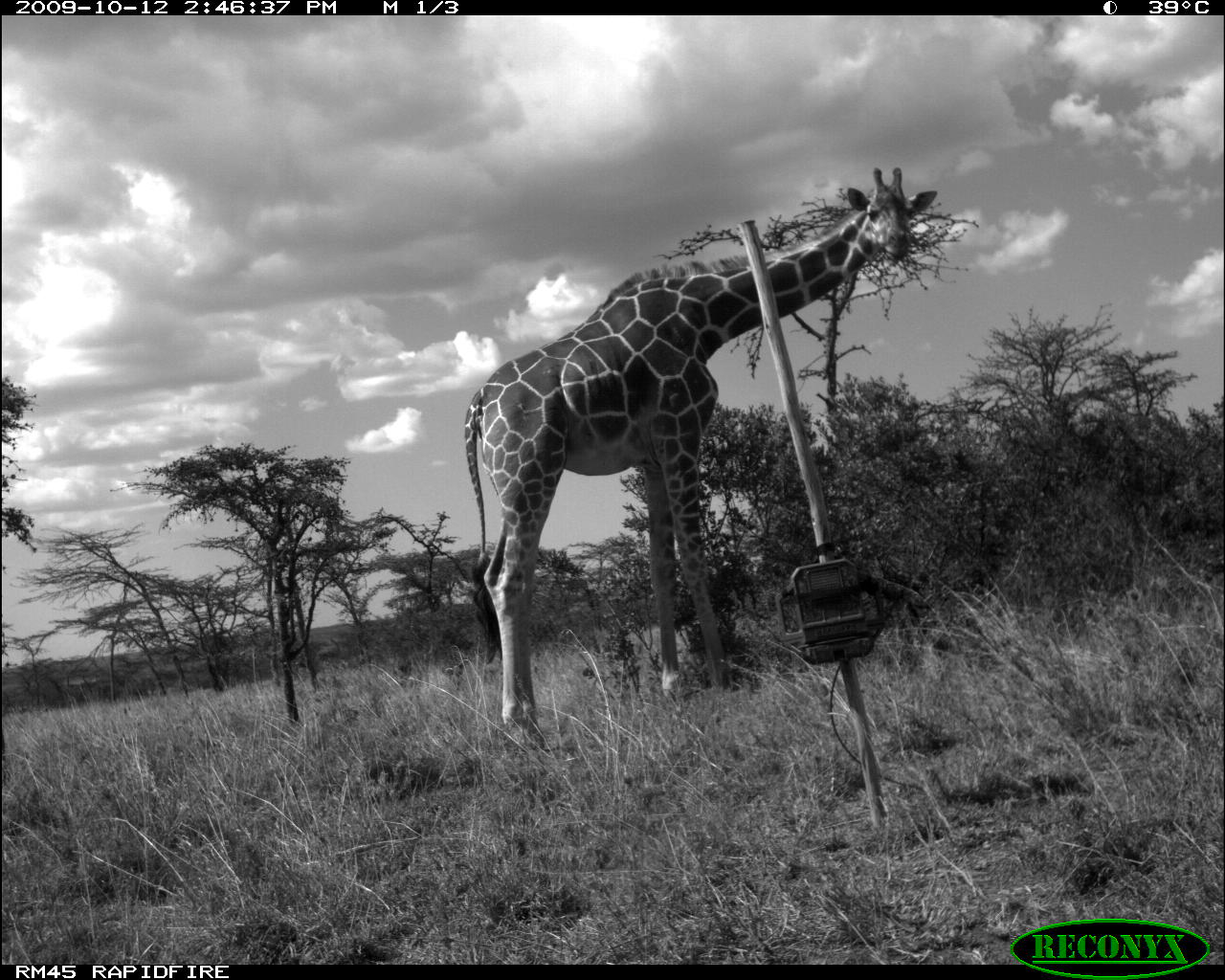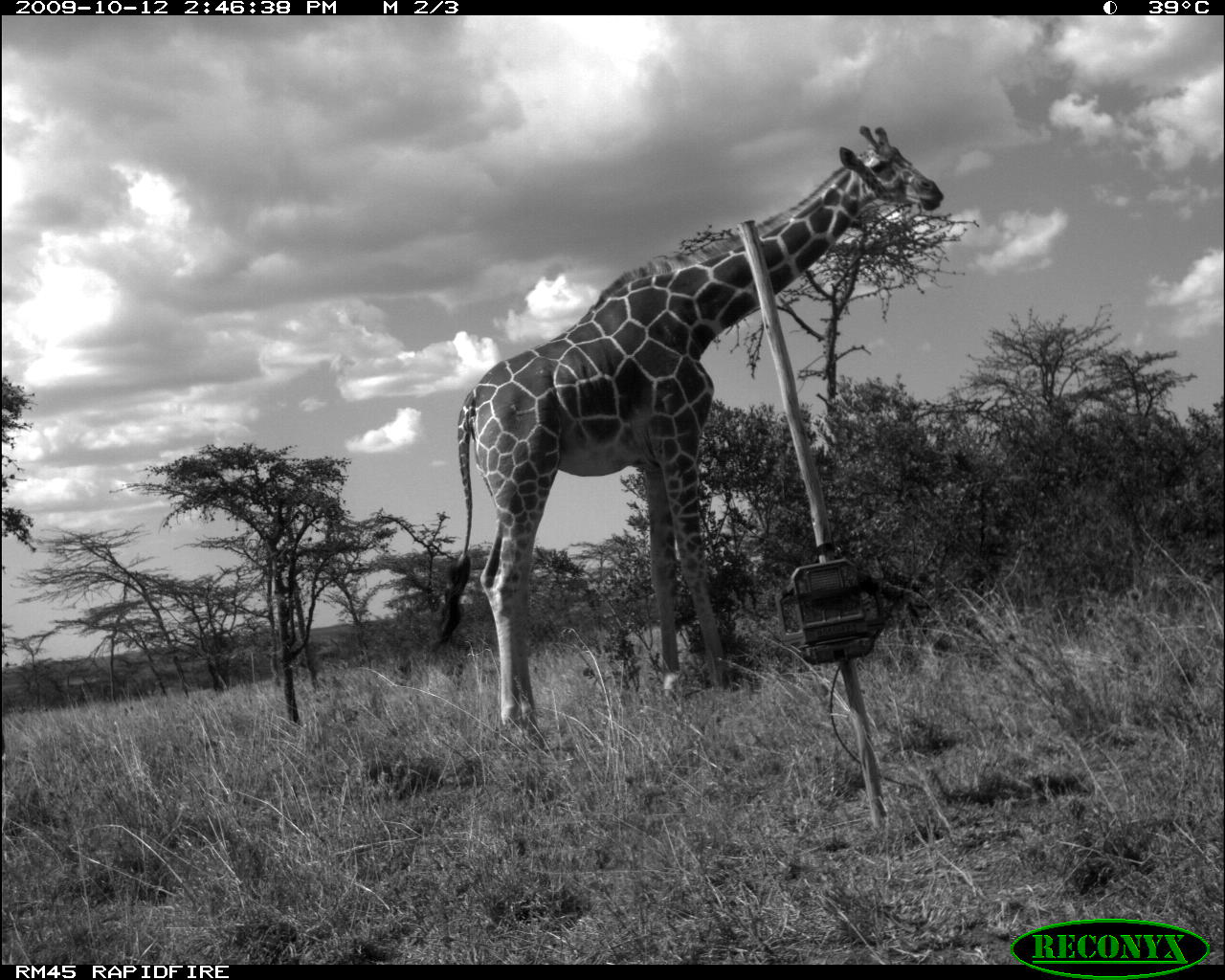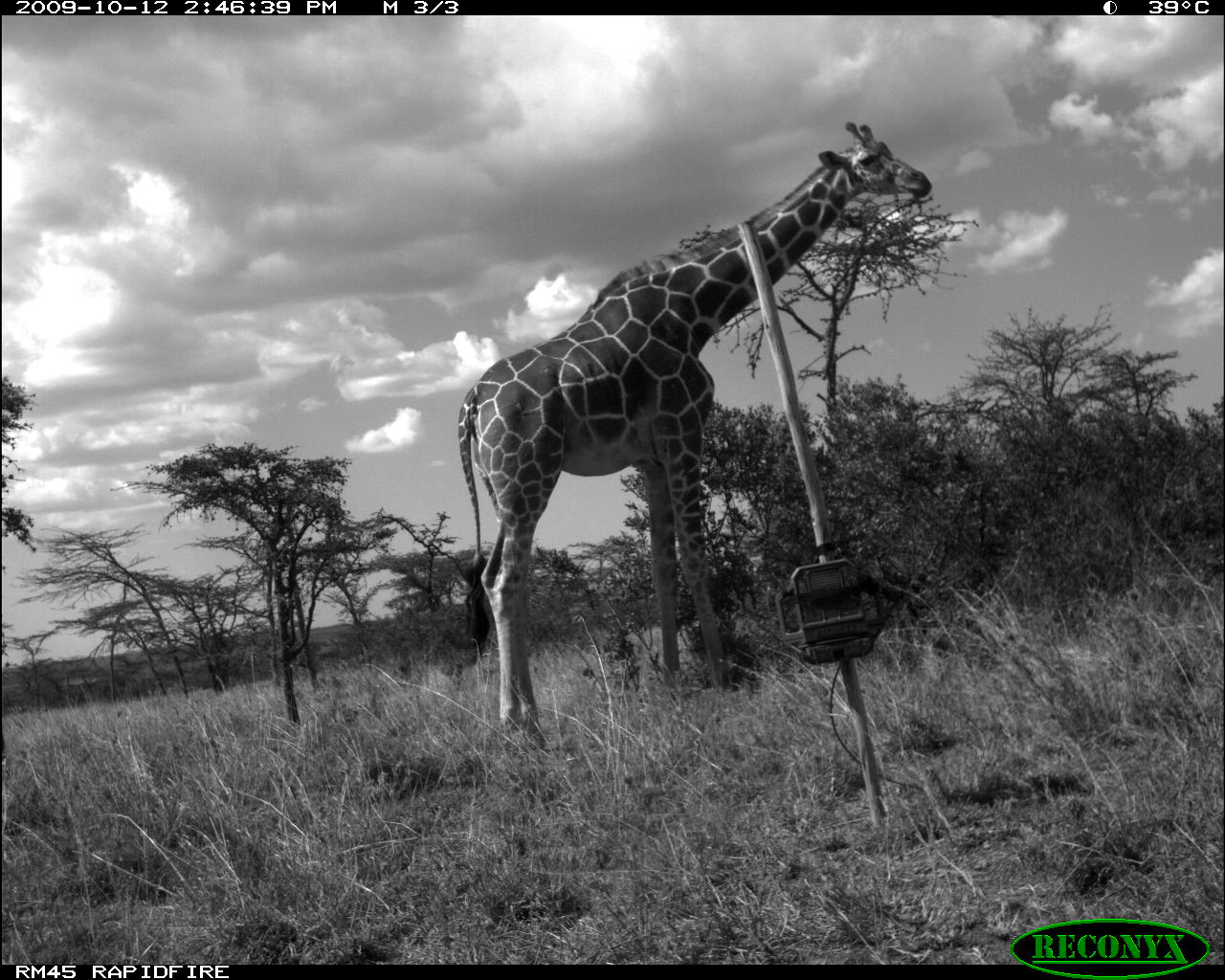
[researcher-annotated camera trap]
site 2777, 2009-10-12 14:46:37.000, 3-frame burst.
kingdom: Animalia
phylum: Chordata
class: Mammalia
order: Artiodactyla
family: Giraffidae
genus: Giraffa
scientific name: Giraffa camelopardalis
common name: giraffe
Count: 1.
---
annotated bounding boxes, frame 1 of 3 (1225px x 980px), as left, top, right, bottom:
giraffa camelopardalis: 463, 163, 944, 750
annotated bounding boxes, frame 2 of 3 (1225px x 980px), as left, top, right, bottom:
giraffa camelopardalis: 432, 126, 945, 748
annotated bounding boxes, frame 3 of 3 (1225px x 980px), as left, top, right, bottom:
giraffa camelopardalis: 448, 120, 933, 753